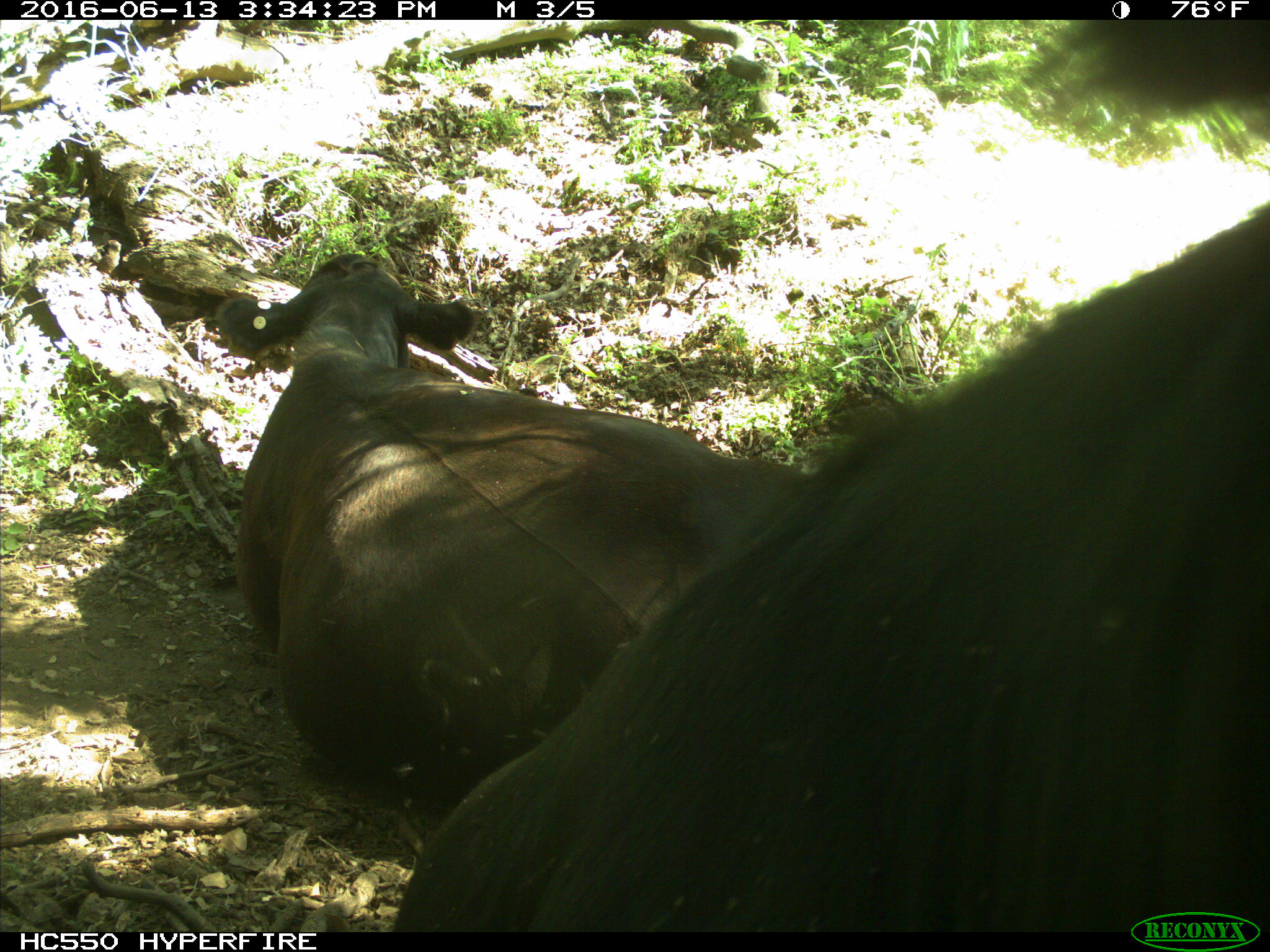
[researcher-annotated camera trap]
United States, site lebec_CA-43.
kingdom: Animalia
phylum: Chordata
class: Mammalia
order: Artiodactyla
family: Bovidae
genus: Bos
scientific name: Bos taurus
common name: domestic cow